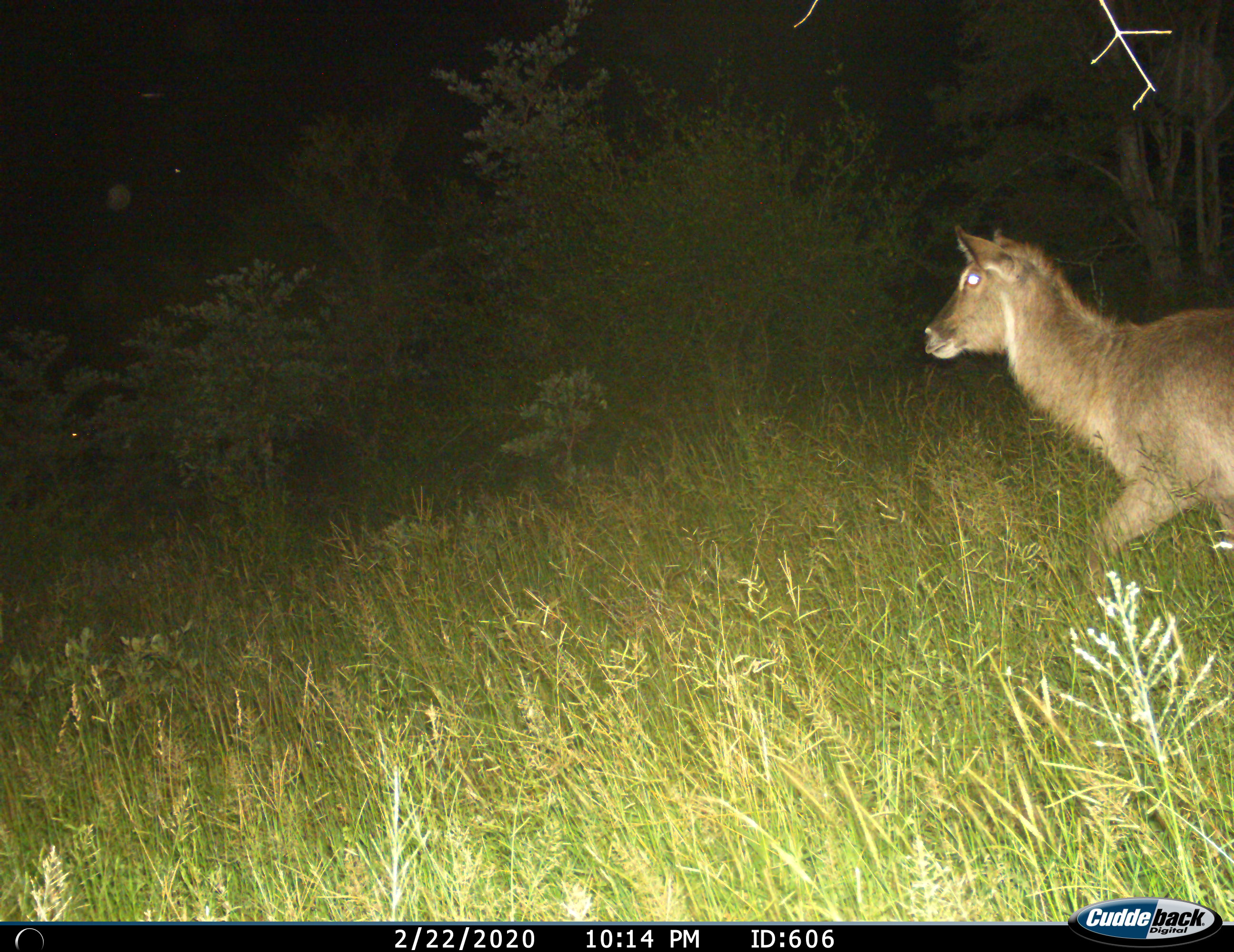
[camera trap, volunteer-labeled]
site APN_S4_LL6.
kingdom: Animalia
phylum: Chordata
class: Mammalia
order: Artiodactyla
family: Bovidae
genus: Kobus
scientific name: Kobus ellipsiprymnus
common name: waterbuck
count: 1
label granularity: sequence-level